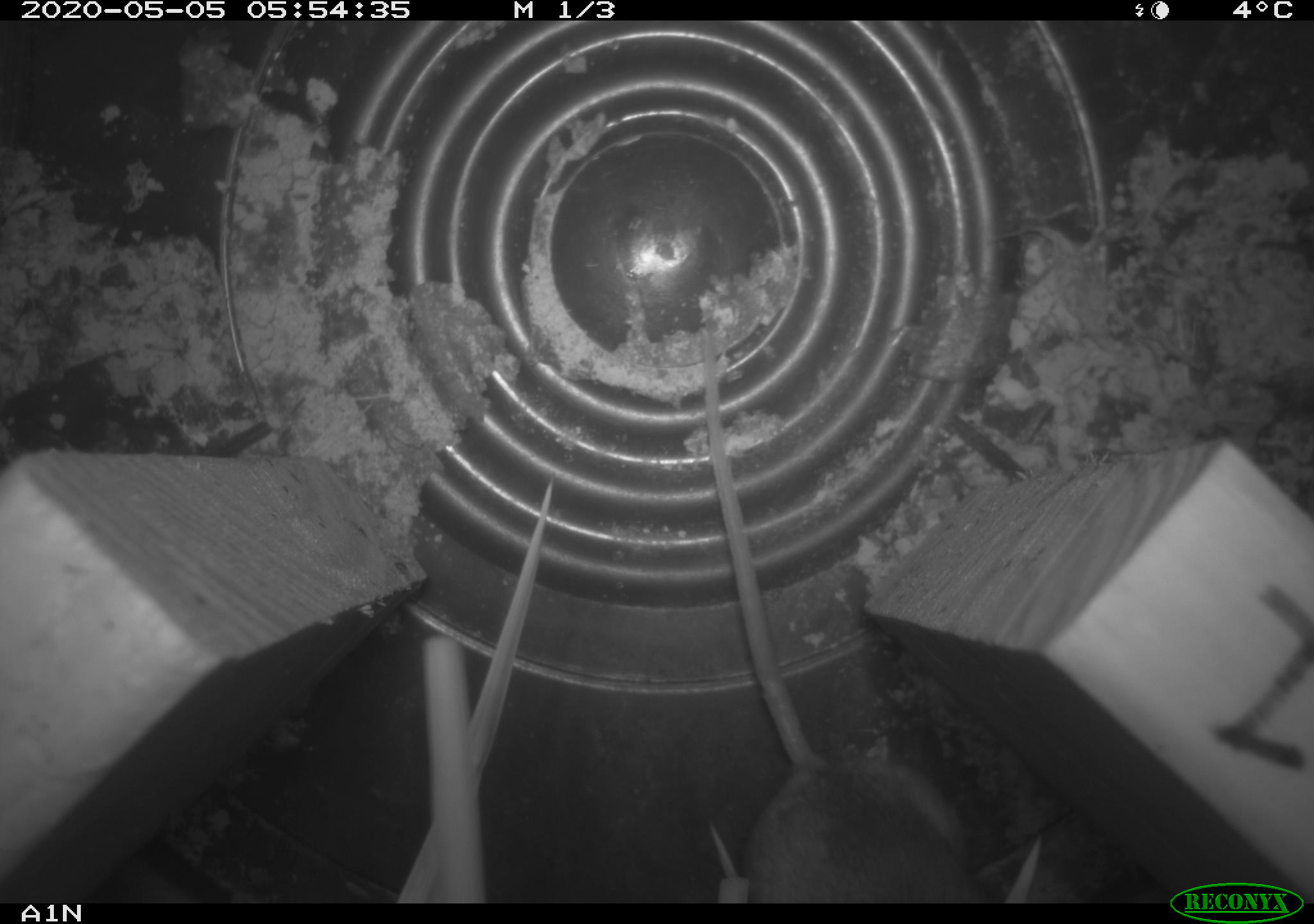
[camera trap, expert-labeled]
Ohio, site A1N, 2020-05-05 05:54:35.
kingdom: Animalia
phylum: Chordata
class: Mammalia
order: Rodentia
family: Cricetidae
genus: Peromyscus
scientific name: Peromyscus leucopus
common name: white-footed mouse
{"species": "white-footed mouse (Peromyscus leucopus)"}